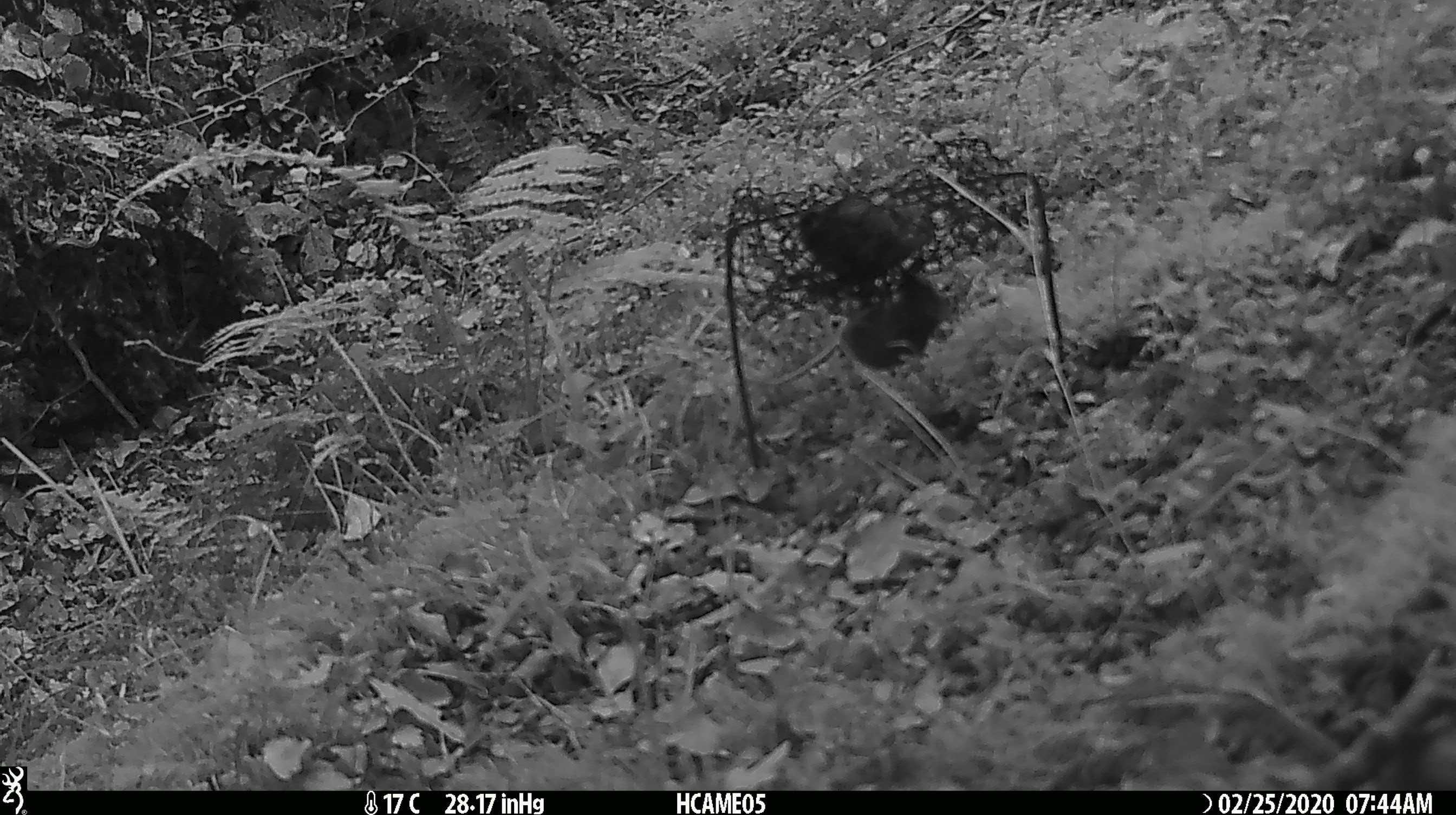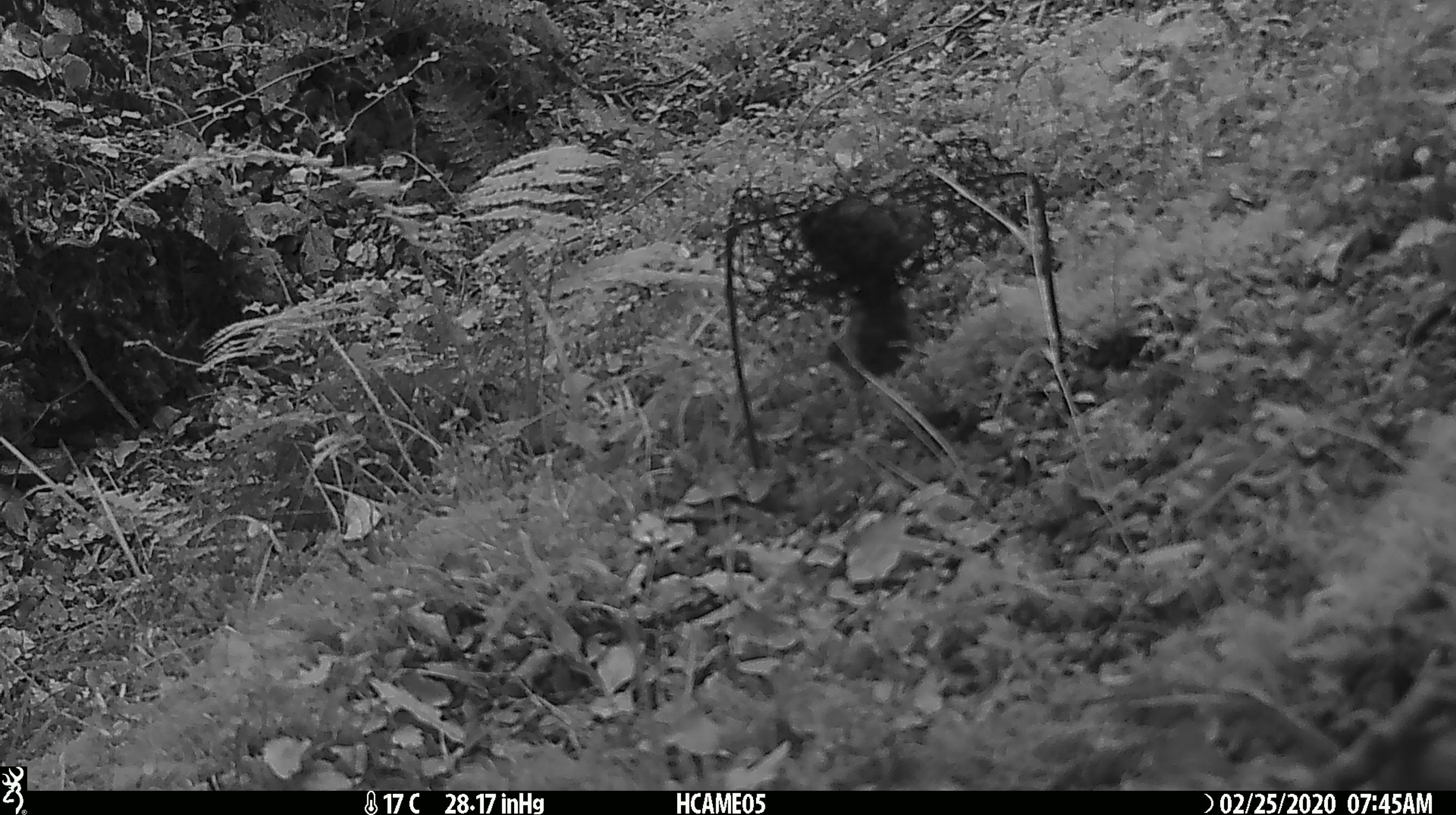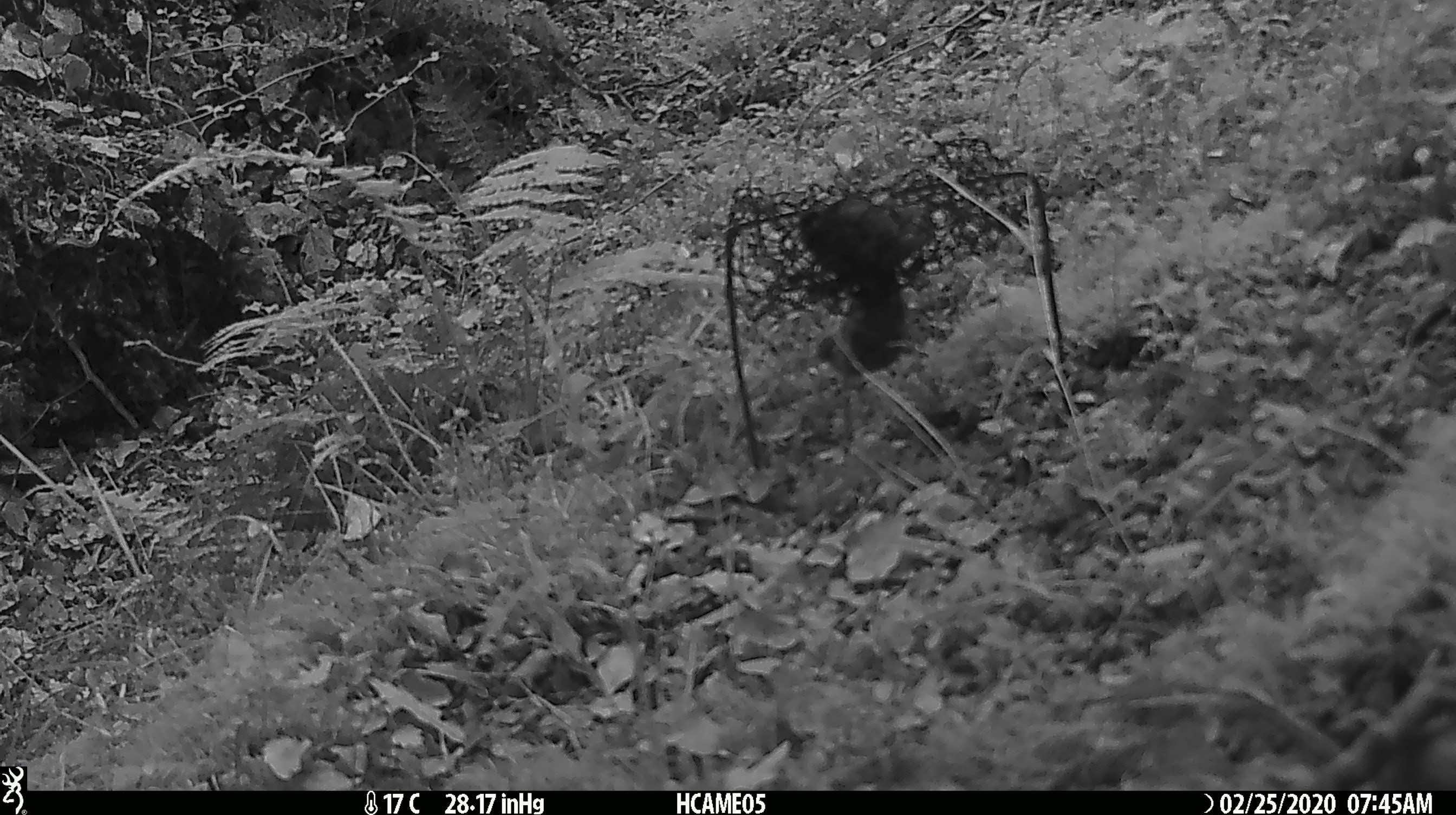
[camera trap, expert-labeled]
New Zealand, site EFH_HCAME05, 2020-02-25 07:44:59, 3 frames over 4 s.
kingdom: Animalia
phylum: Chordata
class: Mammalia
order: Rodentia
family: Muridae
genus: Mus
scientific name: Mus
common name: mouse